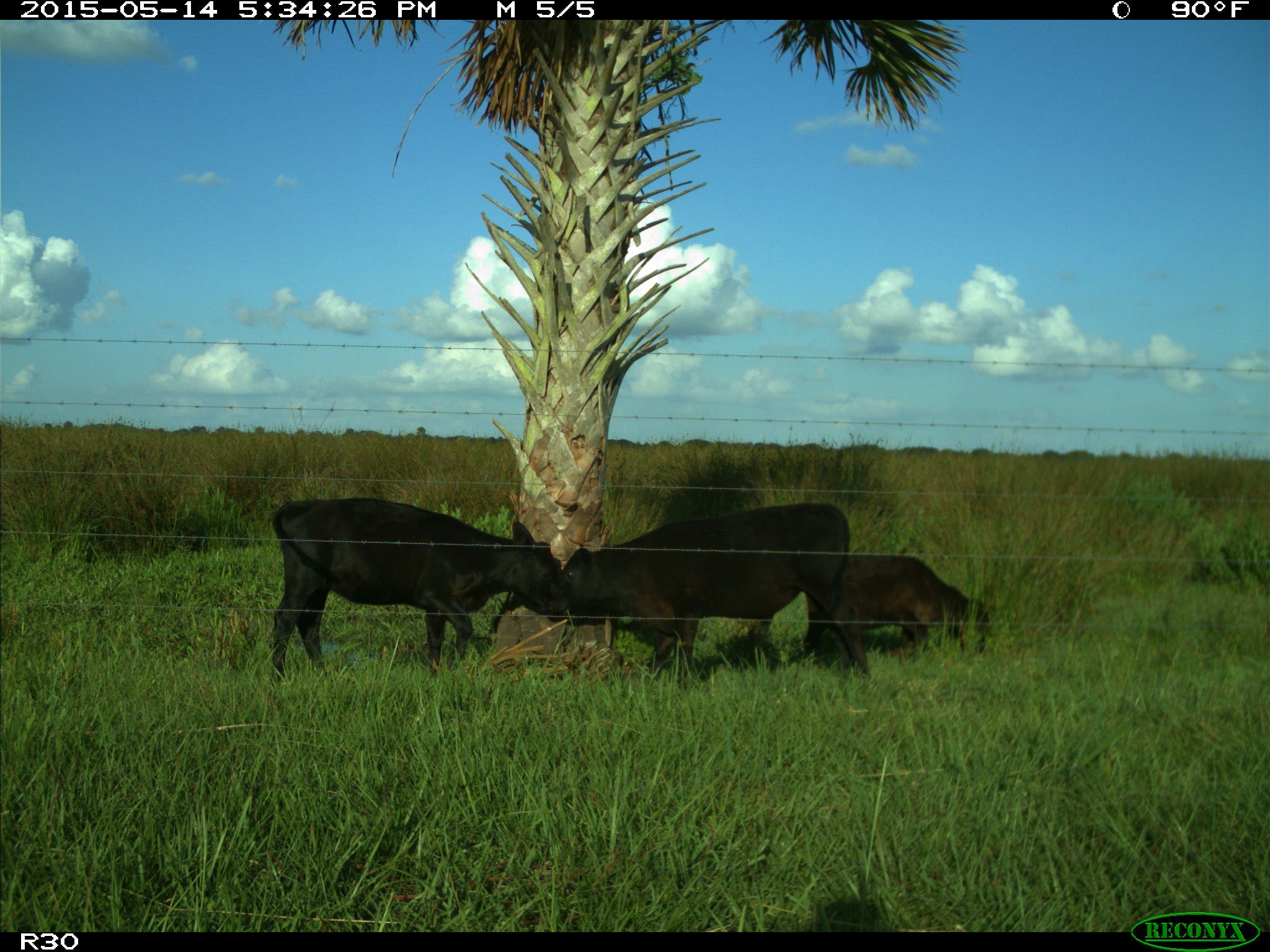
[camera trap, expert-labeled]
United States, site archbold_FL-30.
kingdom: Animalia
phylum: Chordata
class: Mammalia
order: Artiodactyla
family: Bovidae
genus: Bos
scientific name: Bos taurus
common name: domestic cow